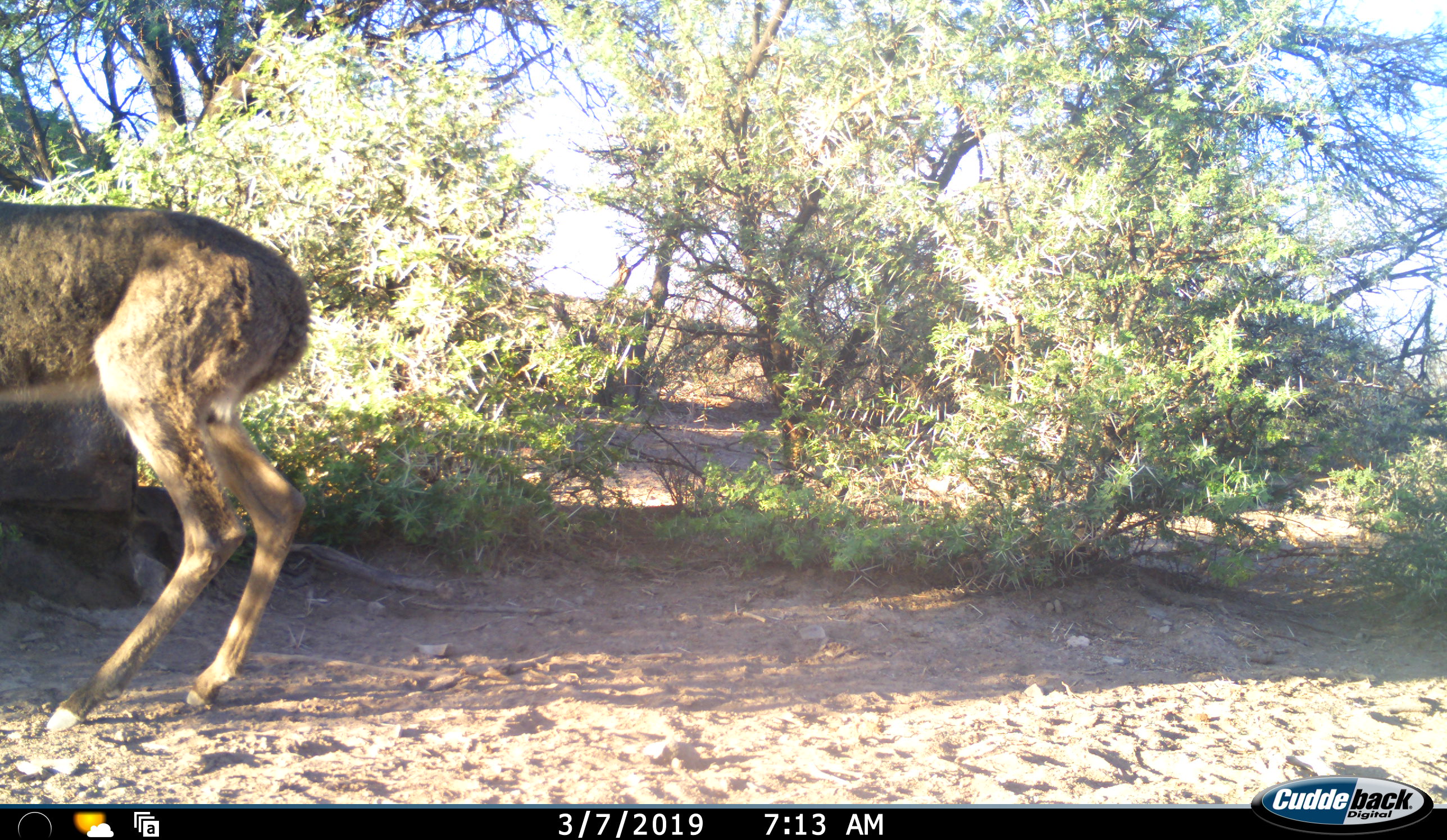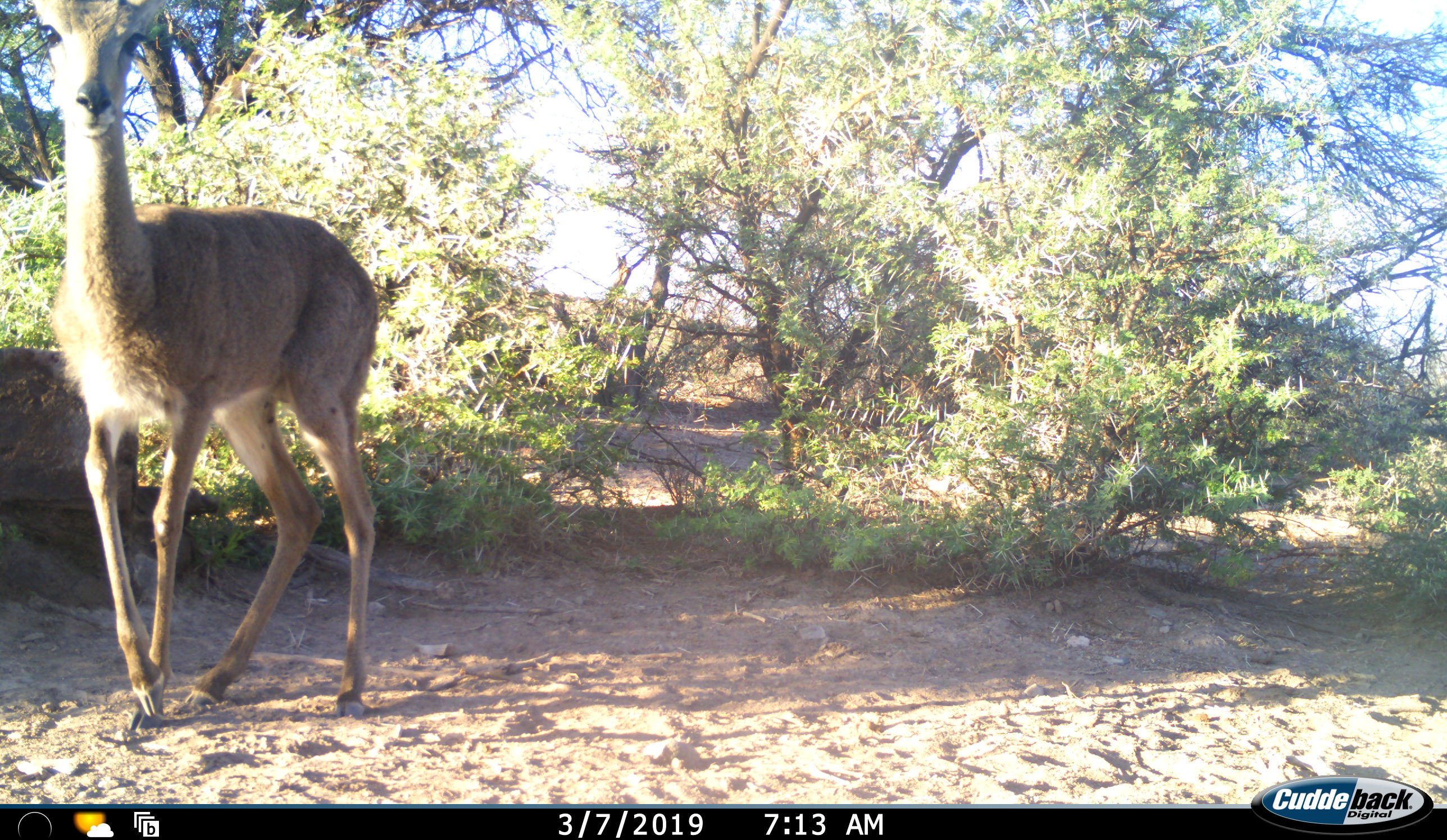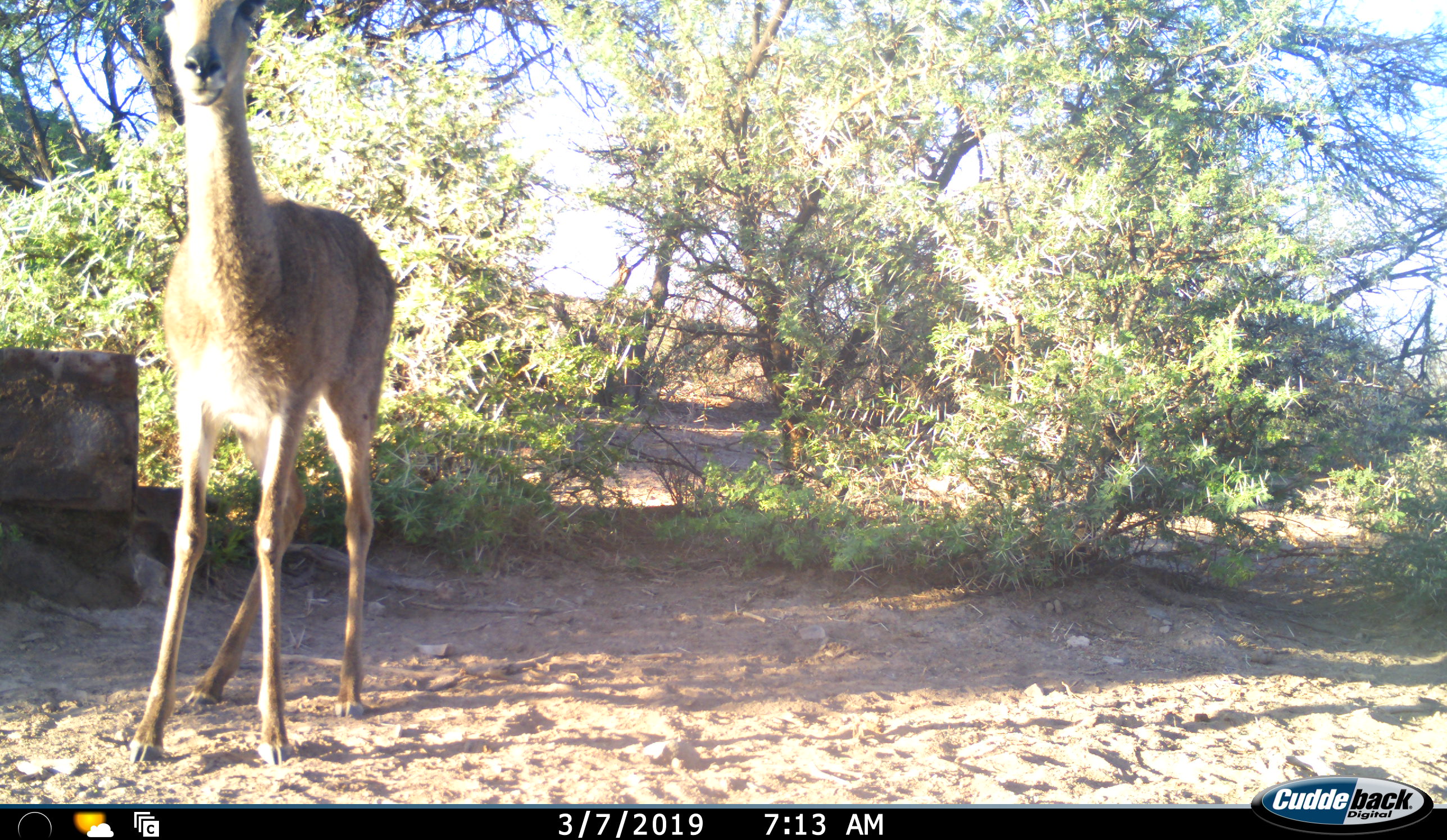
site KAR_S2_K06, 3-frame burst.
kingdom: Animalia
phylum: Chordata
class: Mammalia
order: Artiodactyla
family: Bovidae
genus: Pelea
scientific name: Pelea capreolus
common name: grey rhebok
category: rhebokgrey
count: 1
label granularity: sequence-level